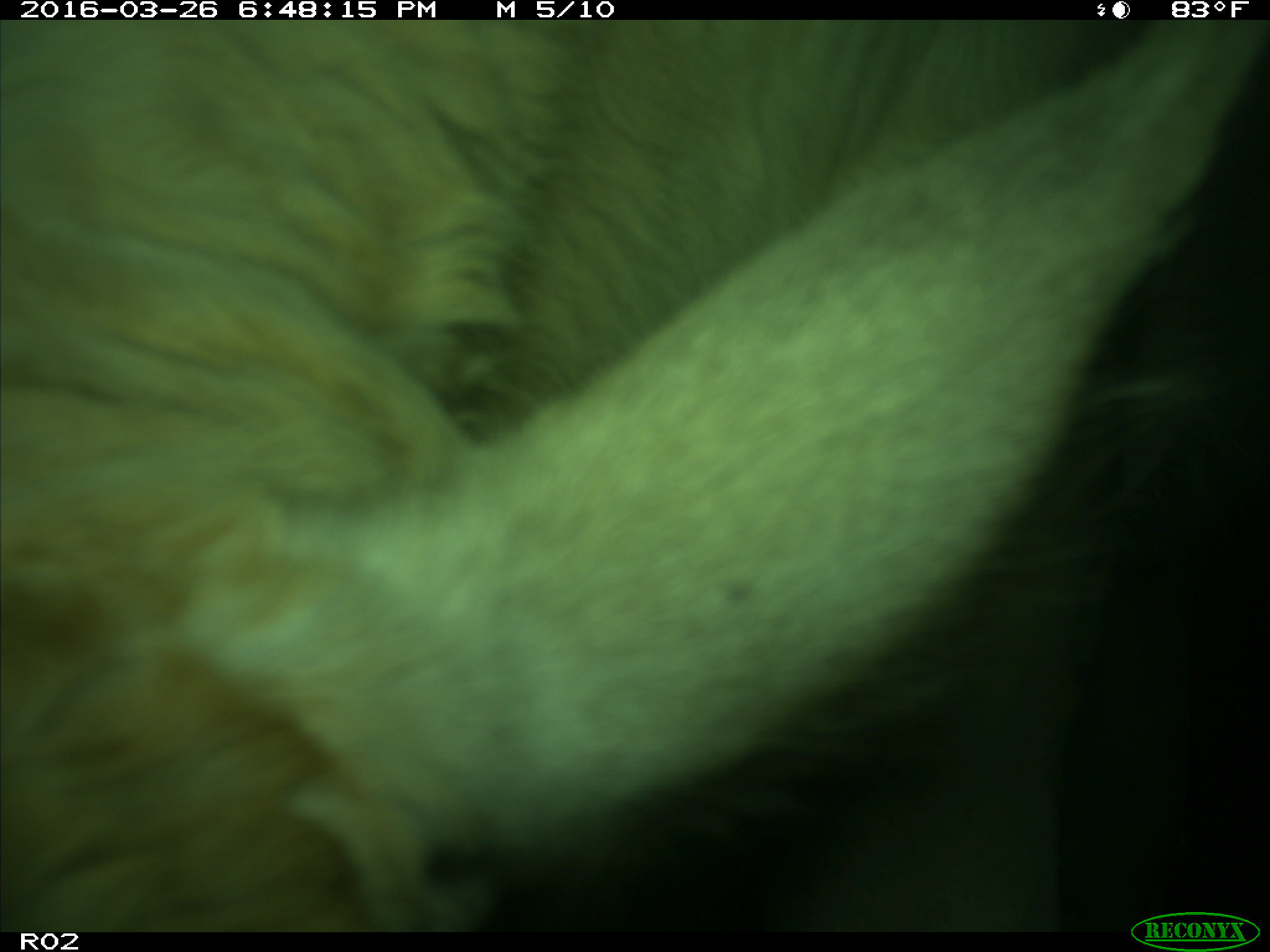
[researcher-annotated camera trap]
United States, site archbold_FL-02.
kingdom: Animalia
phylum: Chordata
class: Mammalia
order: Artiodactyla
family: Bovidae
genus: Bos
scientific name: Bos taurus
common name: domestic cow